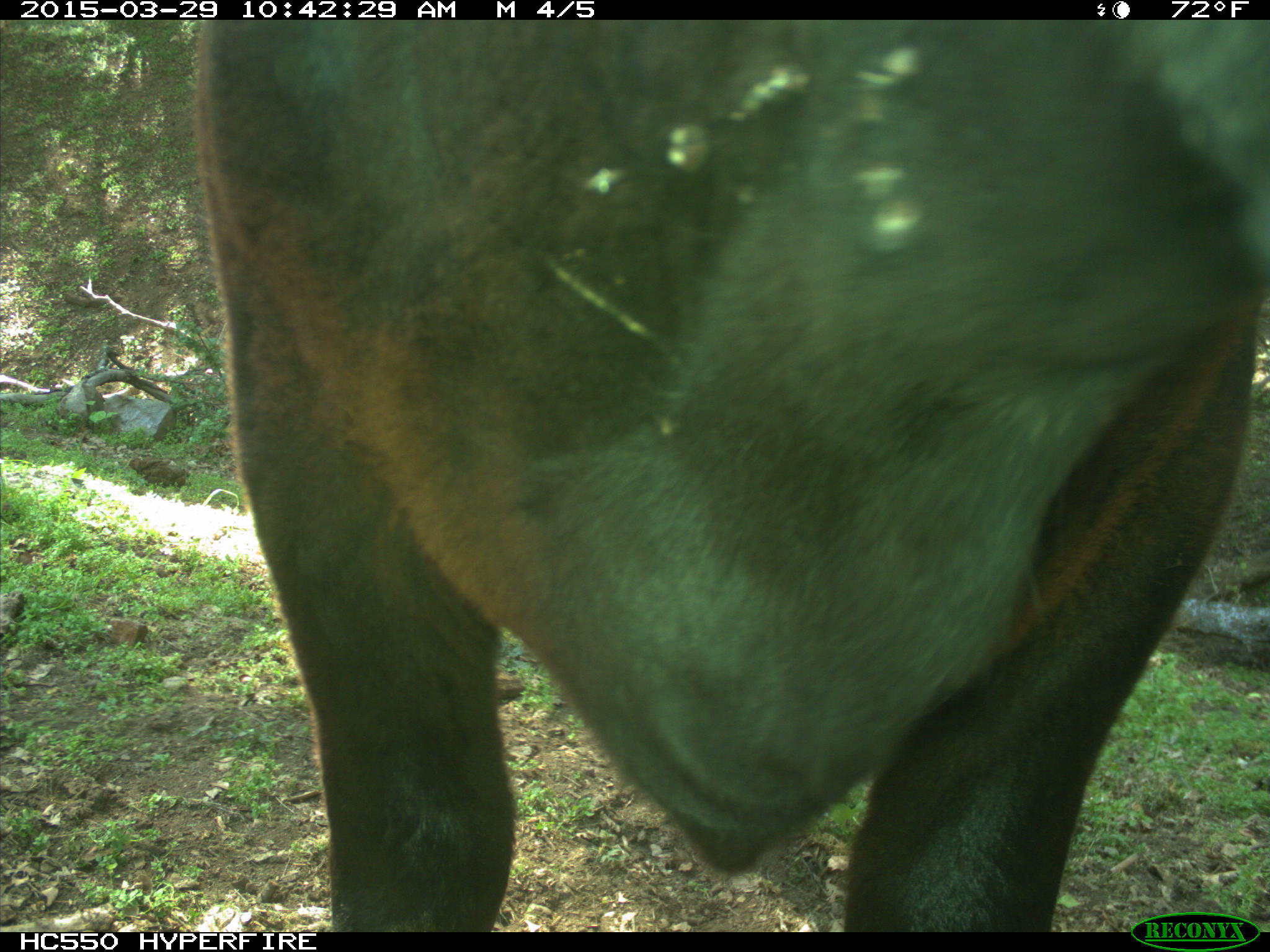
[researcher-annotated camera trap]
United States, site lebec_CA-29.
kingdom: Animalia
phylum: Chordata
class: Mammalia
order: Artiodactyla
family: Bovidae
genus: Bos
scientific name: Bos taurus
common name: domestic cow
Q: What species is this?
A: Bos taurus (domestic cow).